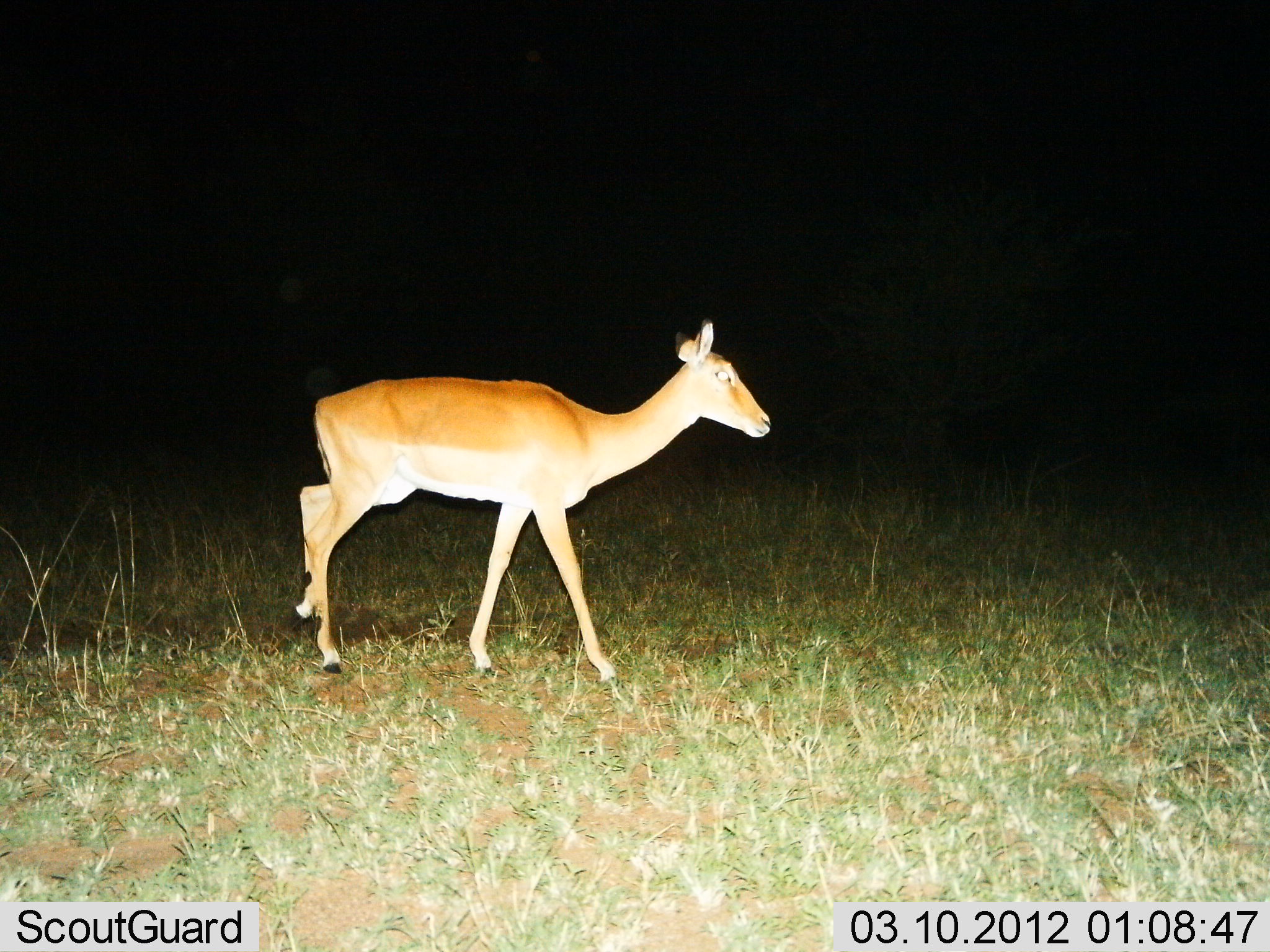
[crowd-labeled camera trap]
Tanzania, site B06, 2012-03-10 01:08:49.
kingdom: Animalia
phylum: Chordata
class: Mammalia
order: Artiodactyla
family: Bovidae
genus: Aepyceros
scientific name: Aepyceros melampus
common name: impala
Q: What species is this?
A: Impala (Aepyceros melampus).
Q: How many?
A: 1.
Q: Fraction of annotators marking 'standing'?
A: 27%.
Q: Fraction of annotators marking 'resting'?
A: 0%.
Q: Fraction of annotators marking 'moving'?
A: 73%.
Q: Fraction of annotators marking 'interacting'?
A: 0%.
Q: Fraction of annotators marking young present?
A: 0%.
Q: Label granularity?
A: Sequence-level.